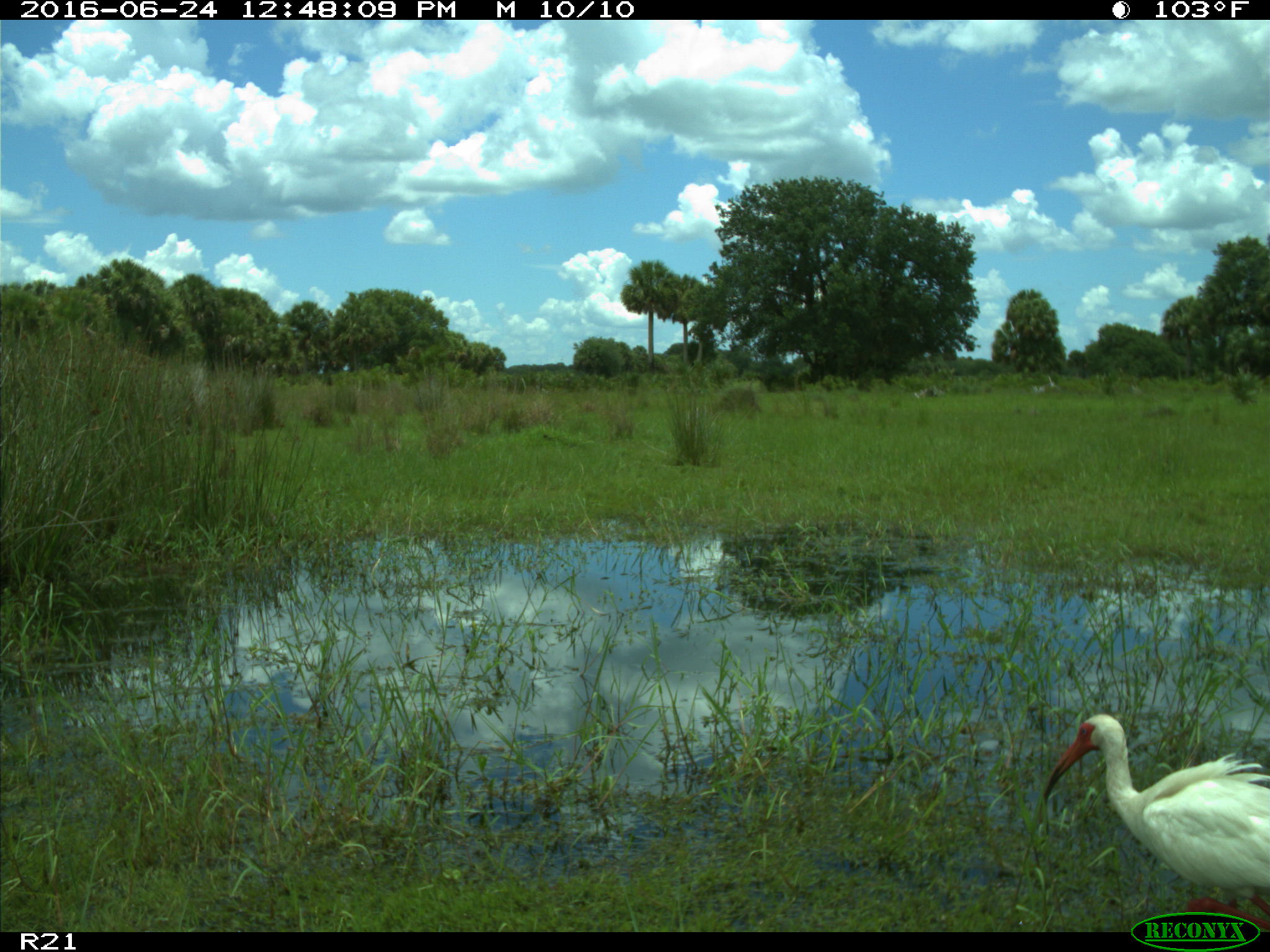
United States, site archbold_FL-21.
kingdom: Animalia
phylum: Chordata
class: Aves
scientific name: Aves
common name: birds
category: unidentified bird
Unidentified bird (birds) (Aves).